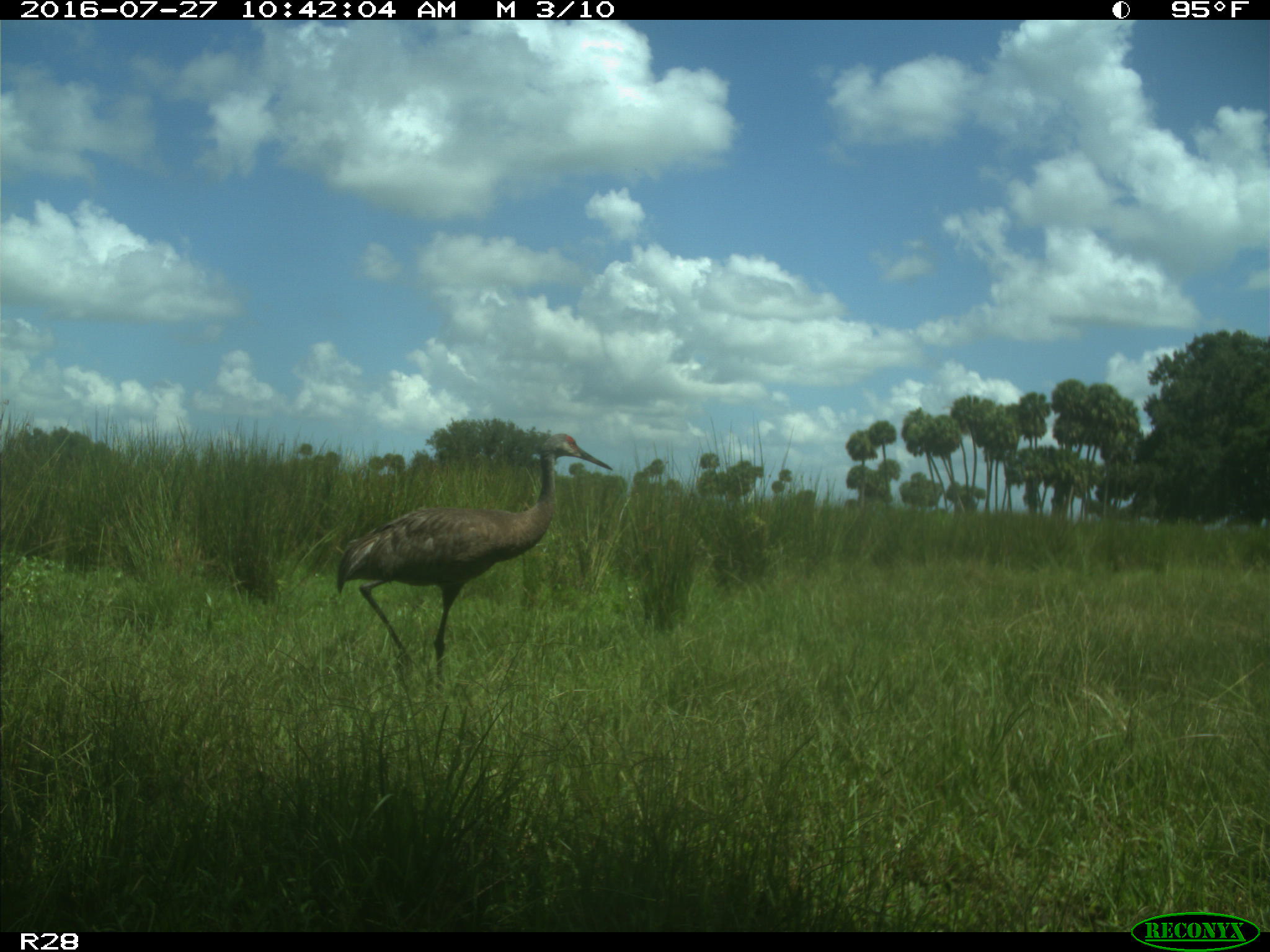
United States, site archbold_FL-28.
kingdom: Animalia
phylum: Chordata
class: Aves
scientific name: Aves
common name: birds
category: unidentified bird